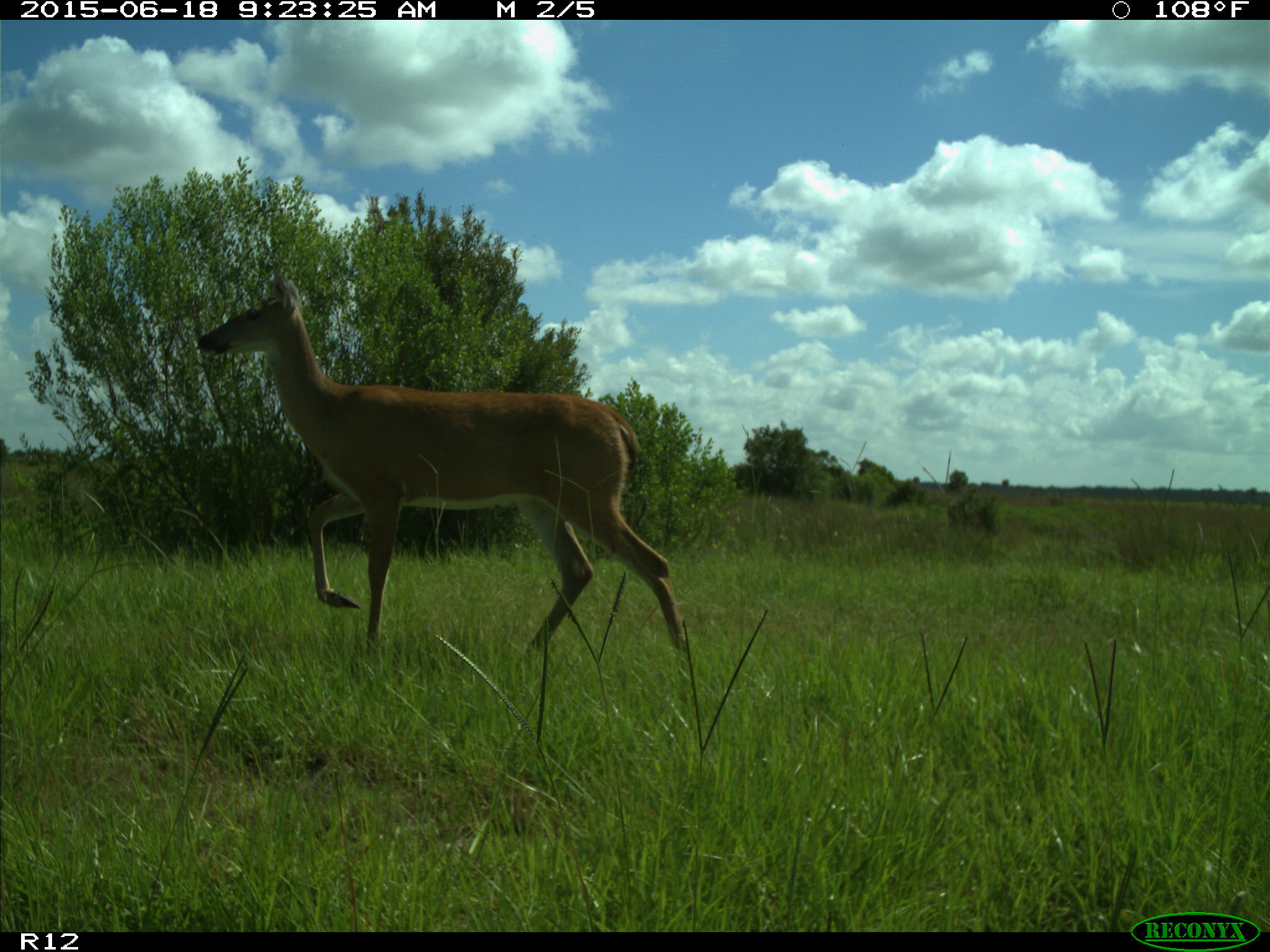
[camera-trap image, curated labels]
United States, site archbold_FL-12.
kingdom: Animalia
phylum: Chordata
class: Mammalia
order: Artiodactyla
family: Cervidae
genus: Odocoileus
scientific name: Odocoileus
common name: deer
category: unidentified deer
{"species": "unidentified deer (deer) (Odocoileus)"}